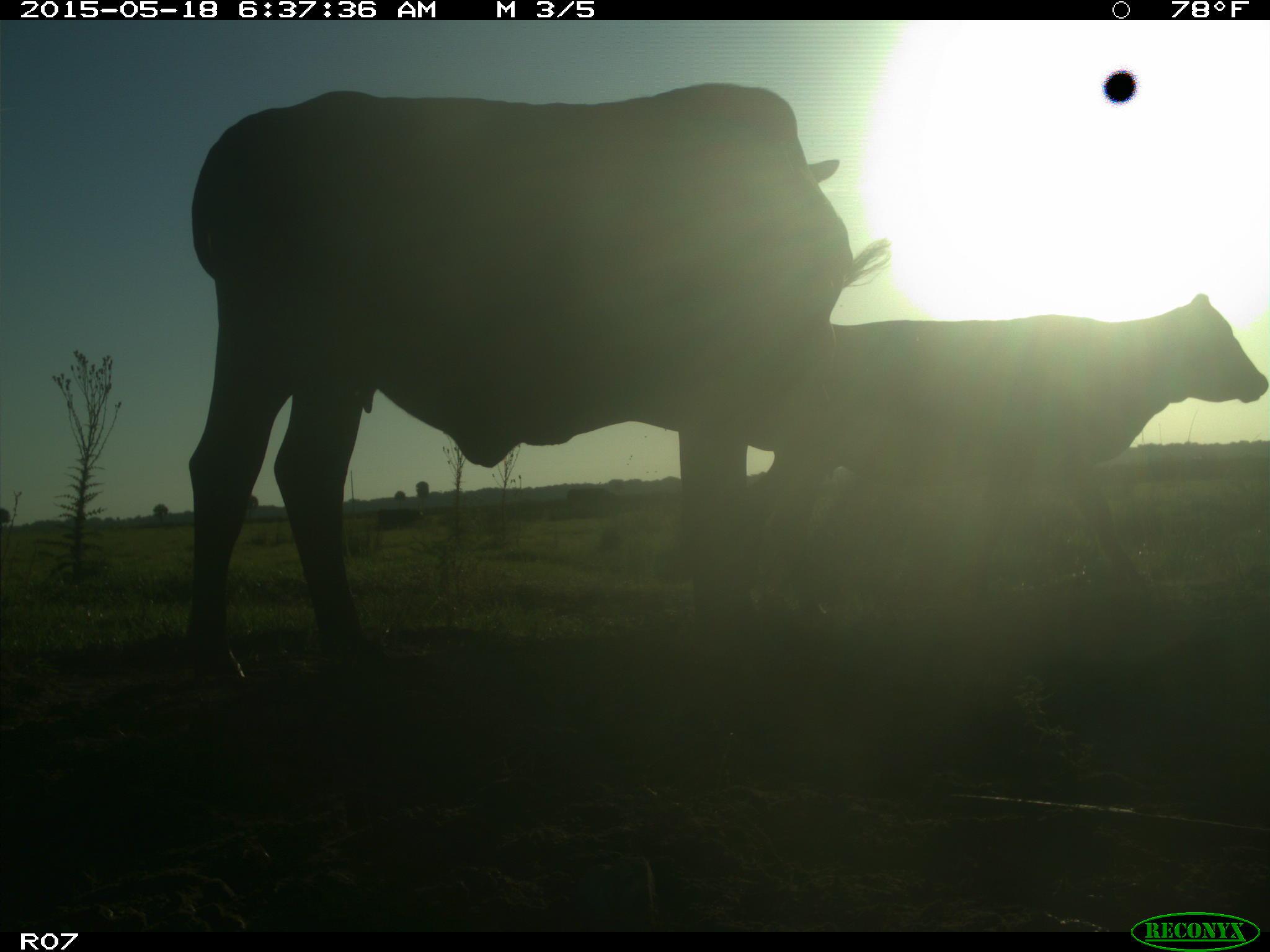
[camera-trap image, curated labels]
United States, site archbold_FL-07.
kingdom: Animalia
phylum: Chordata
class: Mammalia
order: Artiodactyla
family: Bovidae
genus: Bos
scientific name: Bos taurus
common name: domestic cow